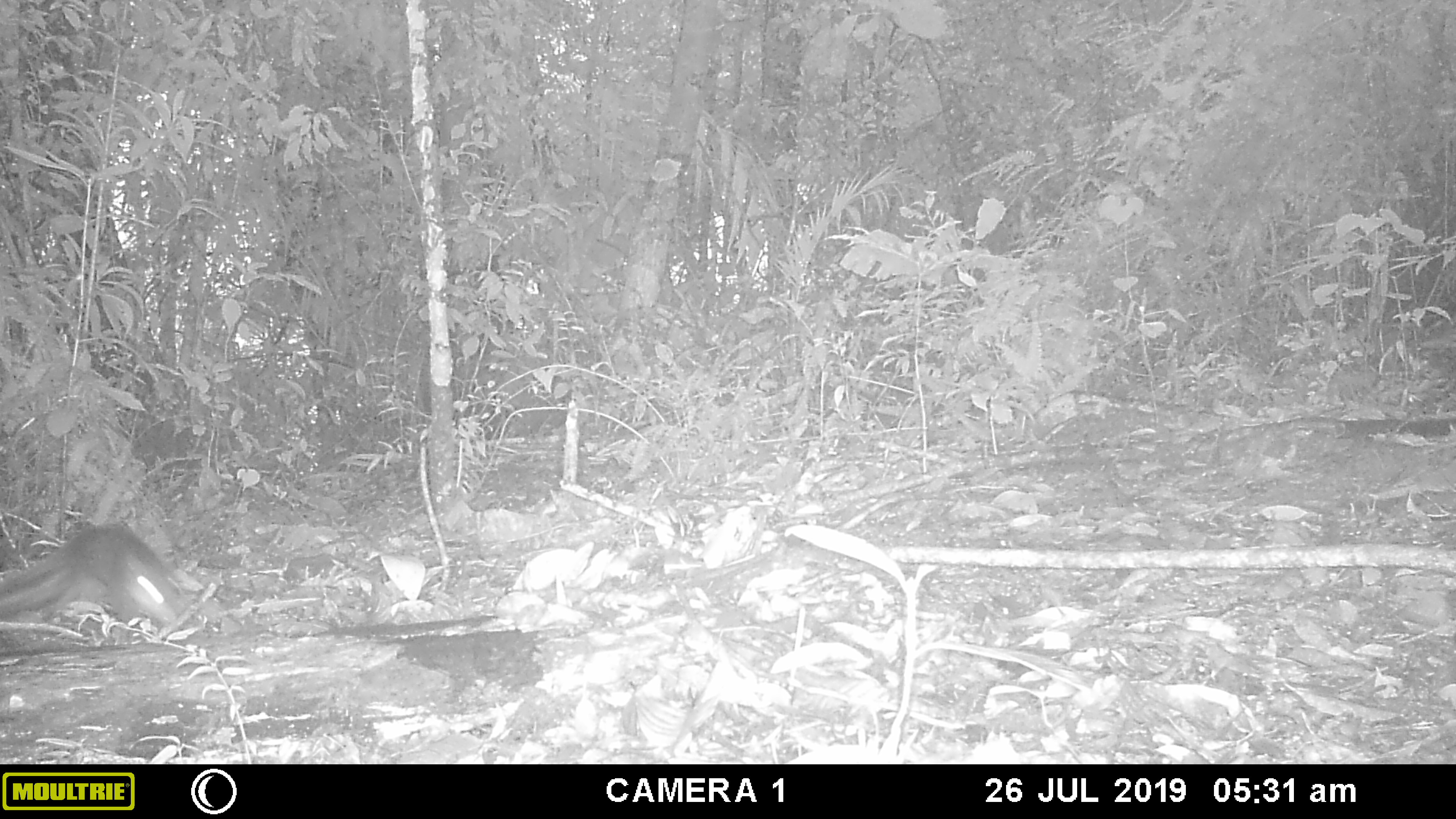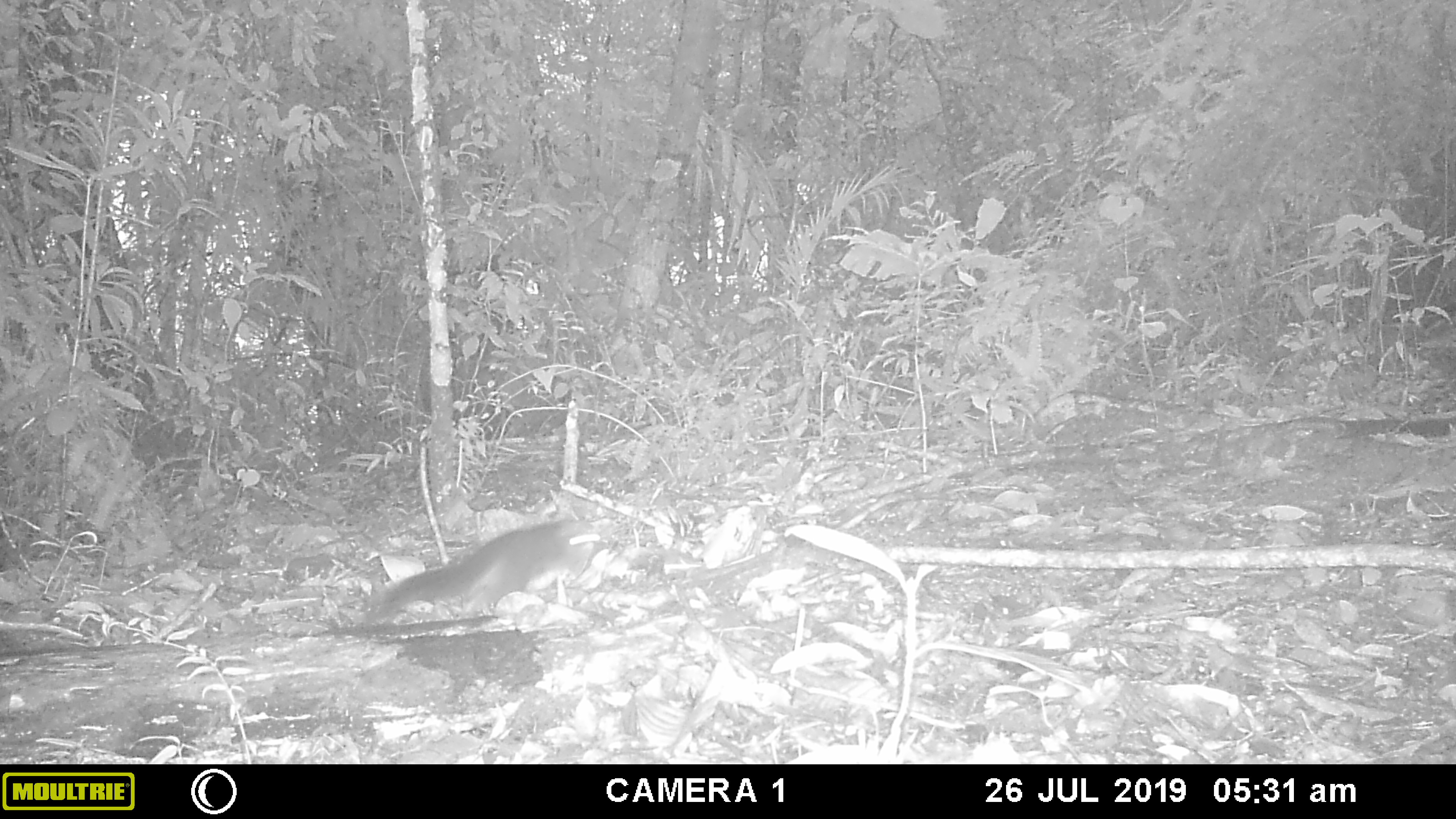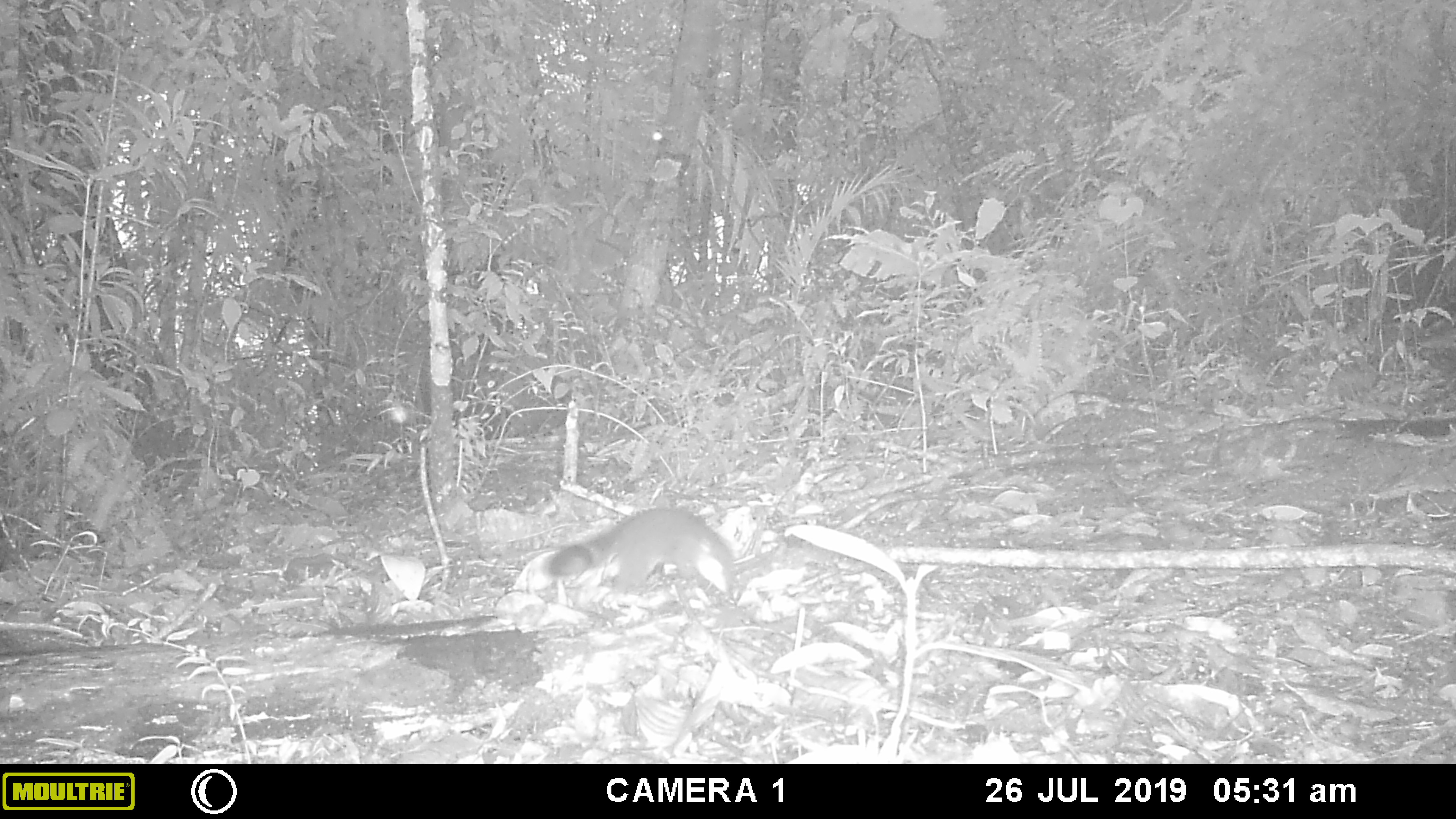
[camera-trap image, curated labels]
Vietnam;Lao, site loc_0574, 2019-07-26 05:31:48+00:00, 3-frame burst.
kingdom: Animalia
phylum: Chordata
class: Mammalia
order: Rodentia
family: Sciuridae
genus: Dremomys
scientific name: Dremomys rufigenis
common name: red-cheeked squirrel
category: red cheeked squirrel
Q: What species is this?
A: Red cheeked squirrel (red-cheeked squirrel) (Dremomys rufigenis).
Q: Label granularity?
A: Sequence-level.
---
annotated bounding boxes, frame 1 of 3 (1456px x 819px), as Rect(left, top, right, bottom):
red cheeked squirrel: Rect(0, 520, 192, 636)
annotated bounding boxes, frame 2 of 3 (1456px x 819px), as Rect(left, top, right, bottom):
red cheeked squirrel: Rect(354, 516, 619, 616)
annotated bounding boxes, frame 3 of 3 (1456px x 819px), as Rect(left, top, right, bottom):
red cheeked squirrel: Rect(542, 501, 735, 595)